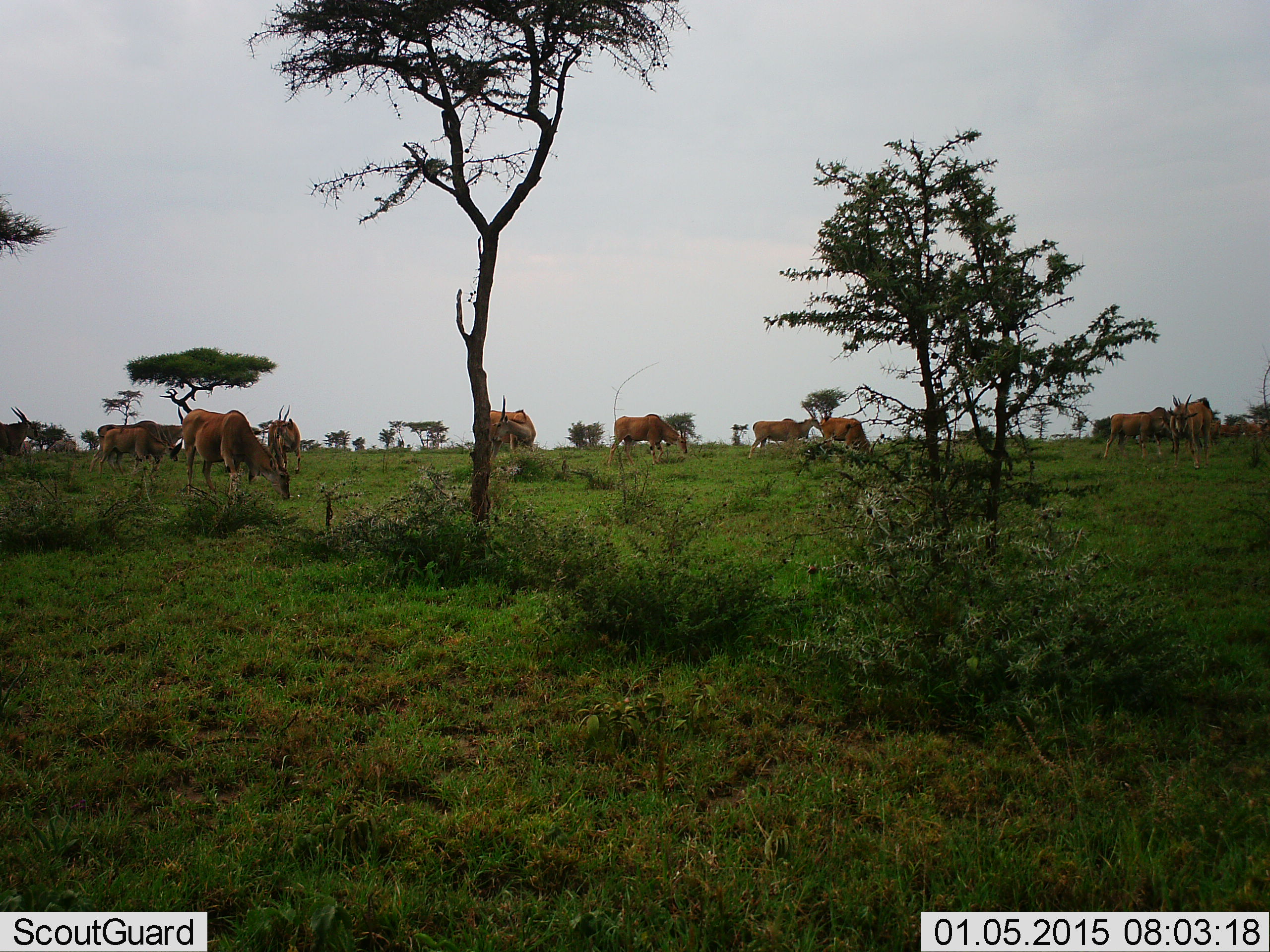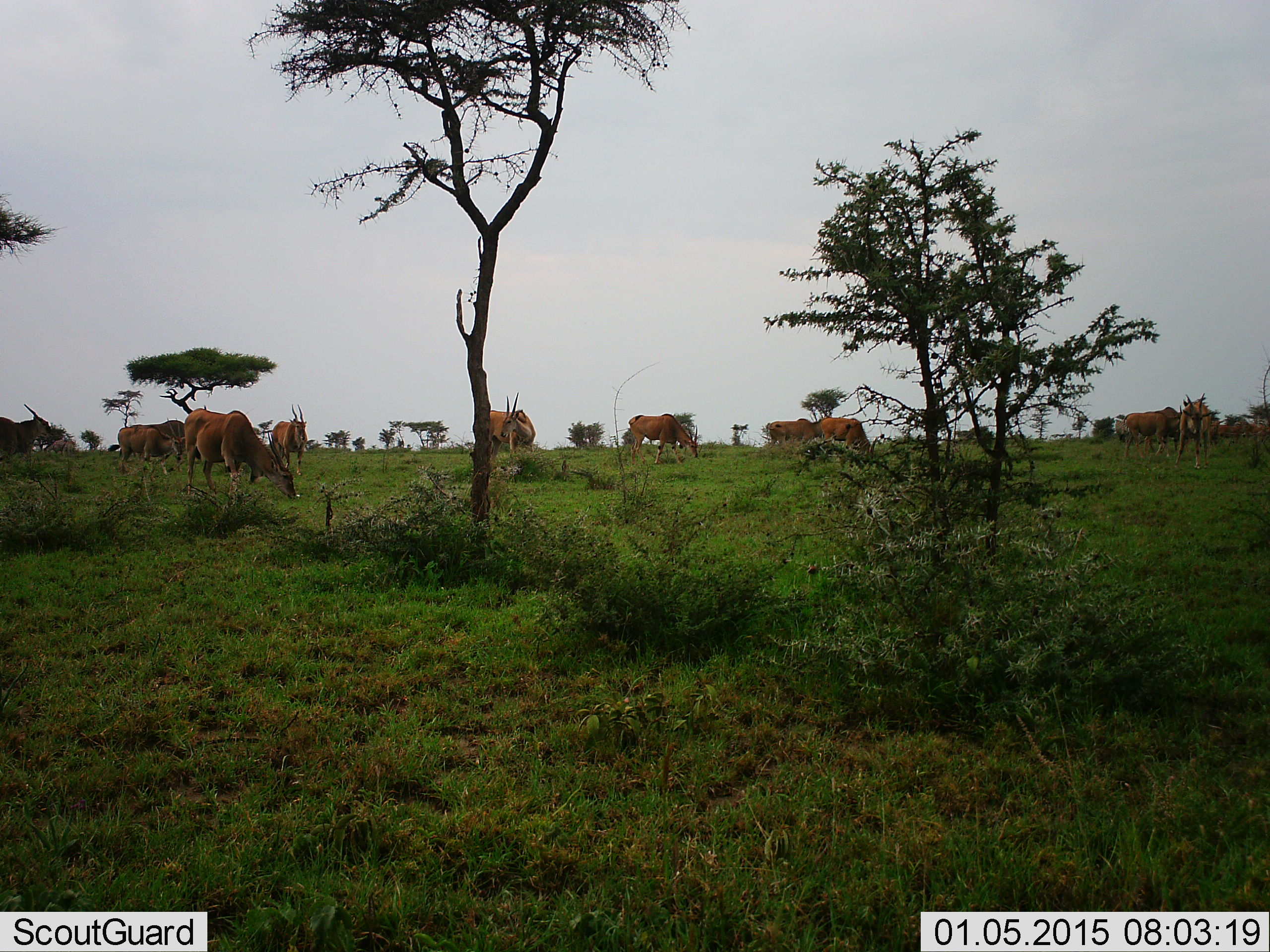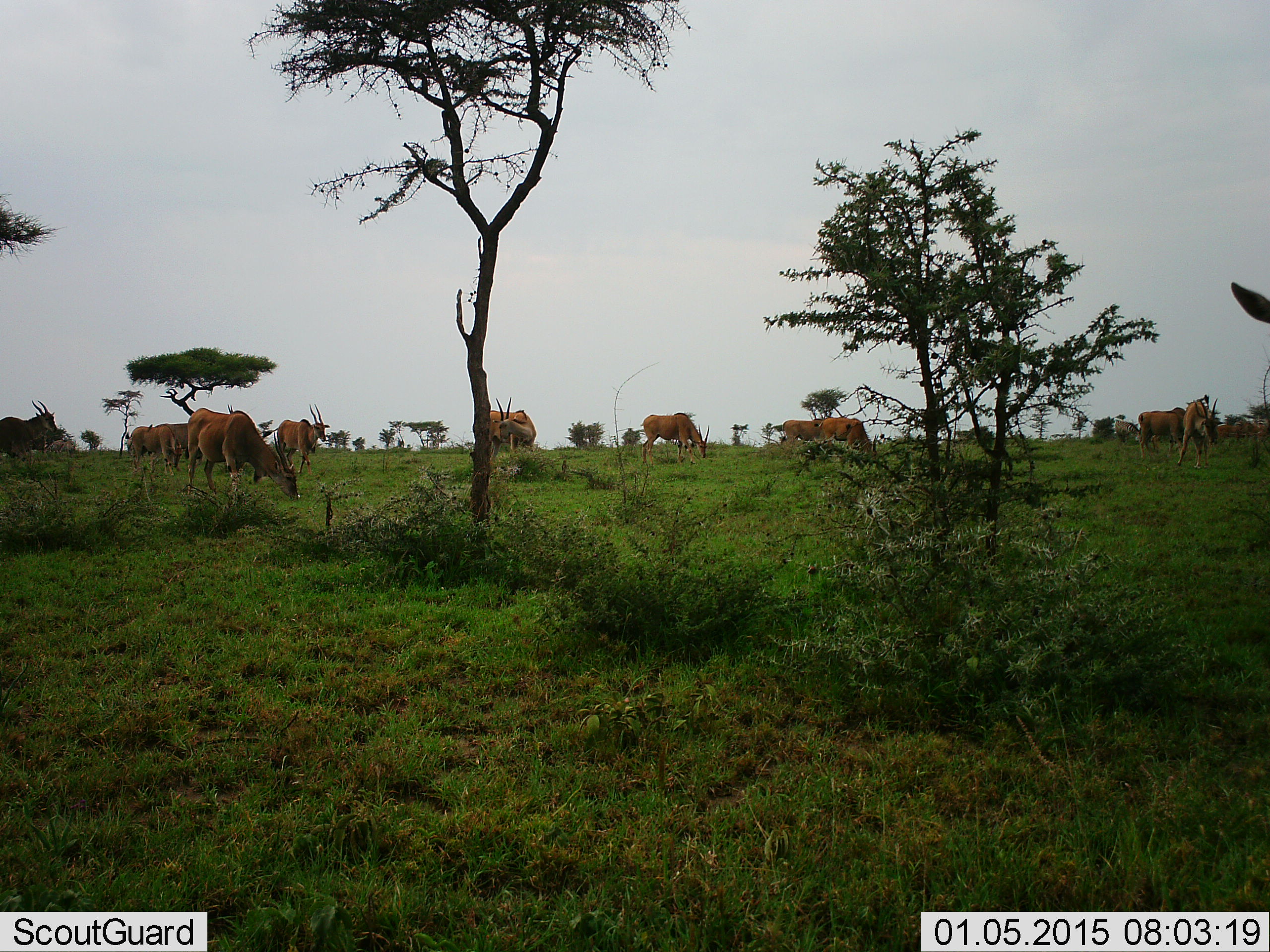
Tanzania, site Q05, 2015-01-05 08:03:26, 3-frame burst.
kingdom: Animalia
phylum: Chordata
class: Mammalia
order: Artiodactyla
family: Bovidae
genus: Tragelaphus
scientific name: Tragelaphus oryx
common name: eland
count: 11-50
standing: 44%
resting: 0%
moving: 78%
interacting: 0%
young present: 0%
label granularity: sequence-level